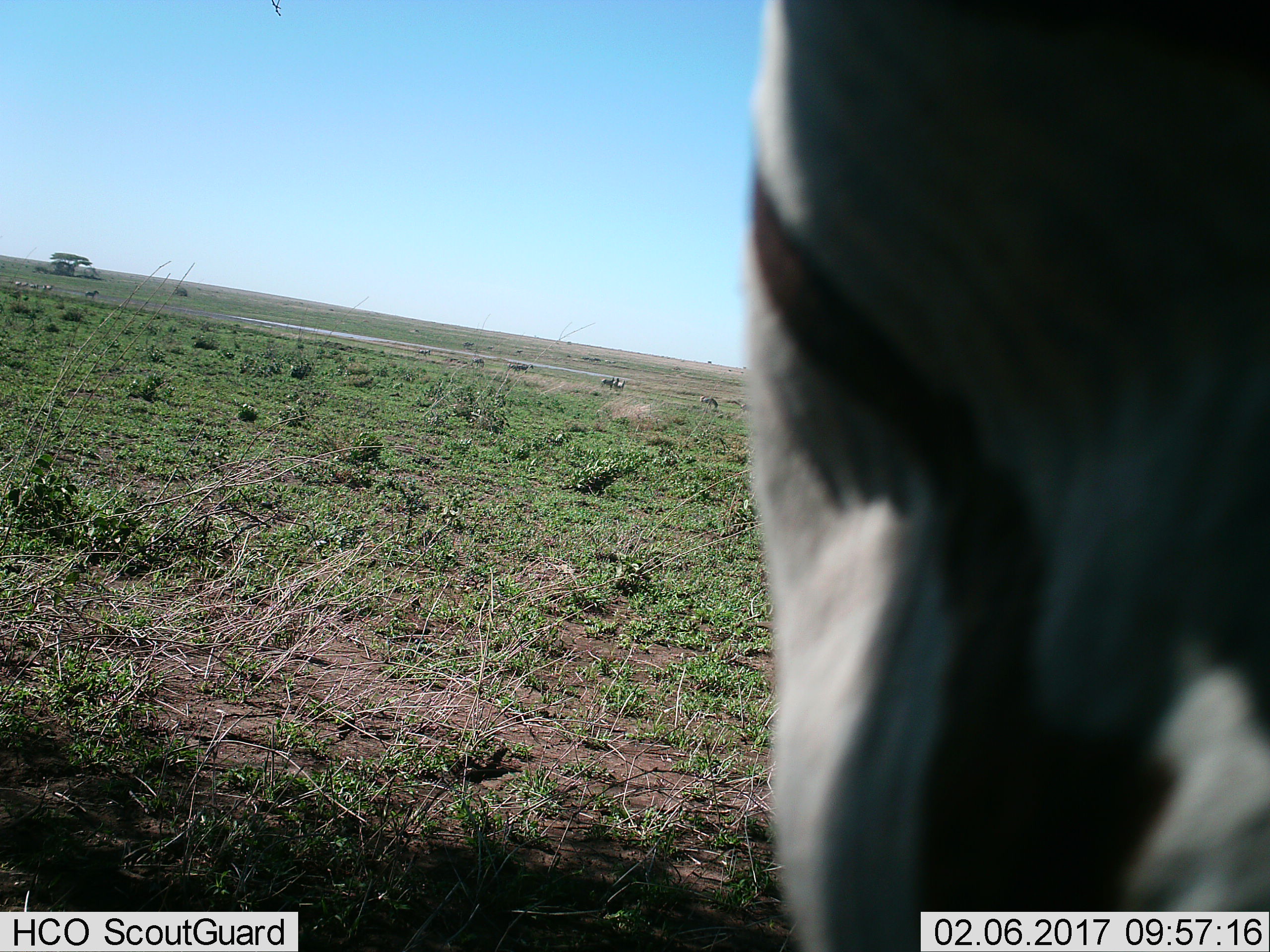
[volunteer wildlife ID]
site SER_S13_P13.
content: unidentified animal